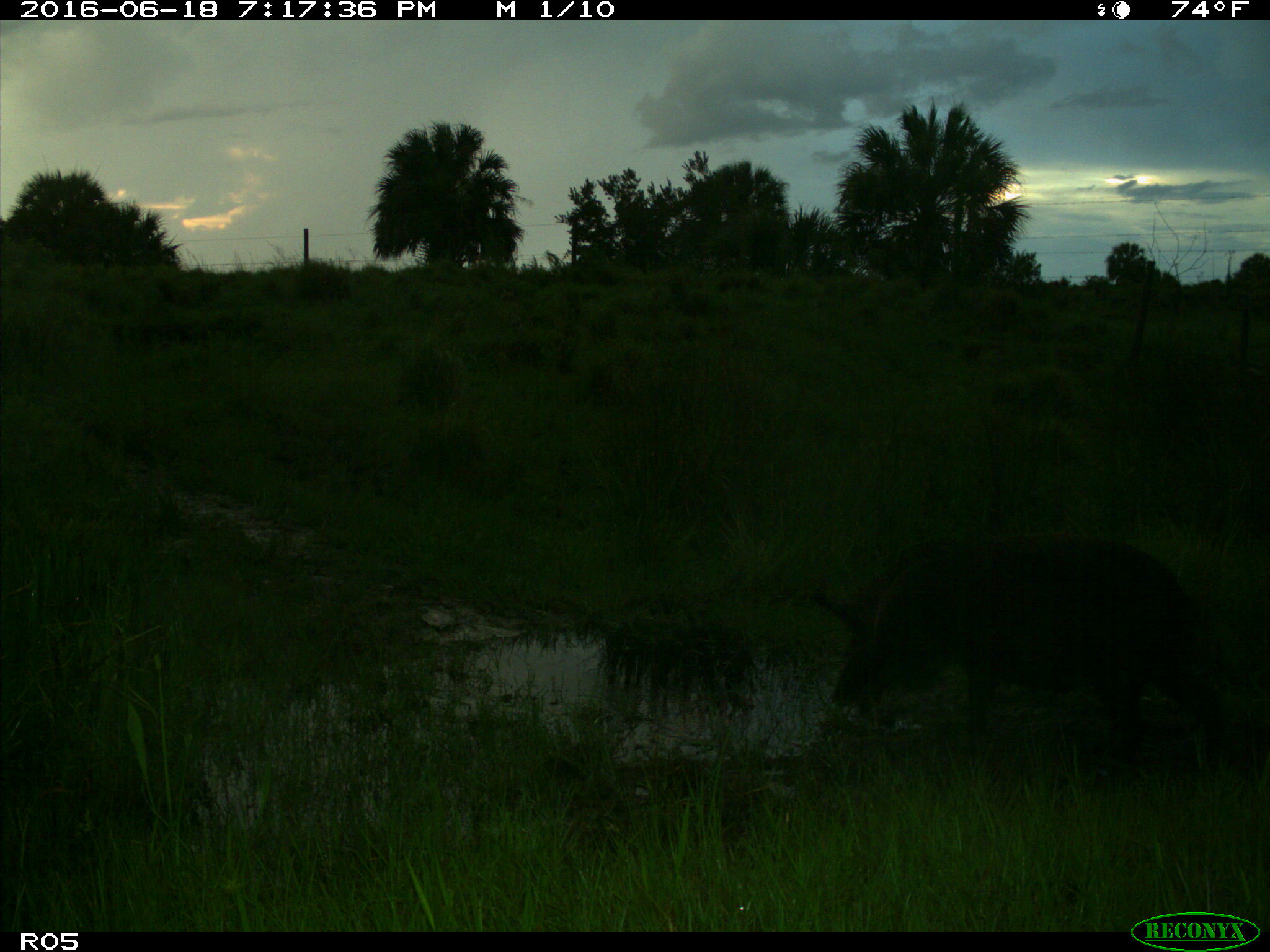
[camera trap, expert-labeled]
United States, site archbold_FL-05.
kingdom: Animalia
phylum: Chordata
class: Mammalia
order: Artiodactyla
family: Suidae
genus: Sus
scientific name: Sus scrofa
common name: wild boar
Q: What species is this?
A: Sus scrofa (wild boar).